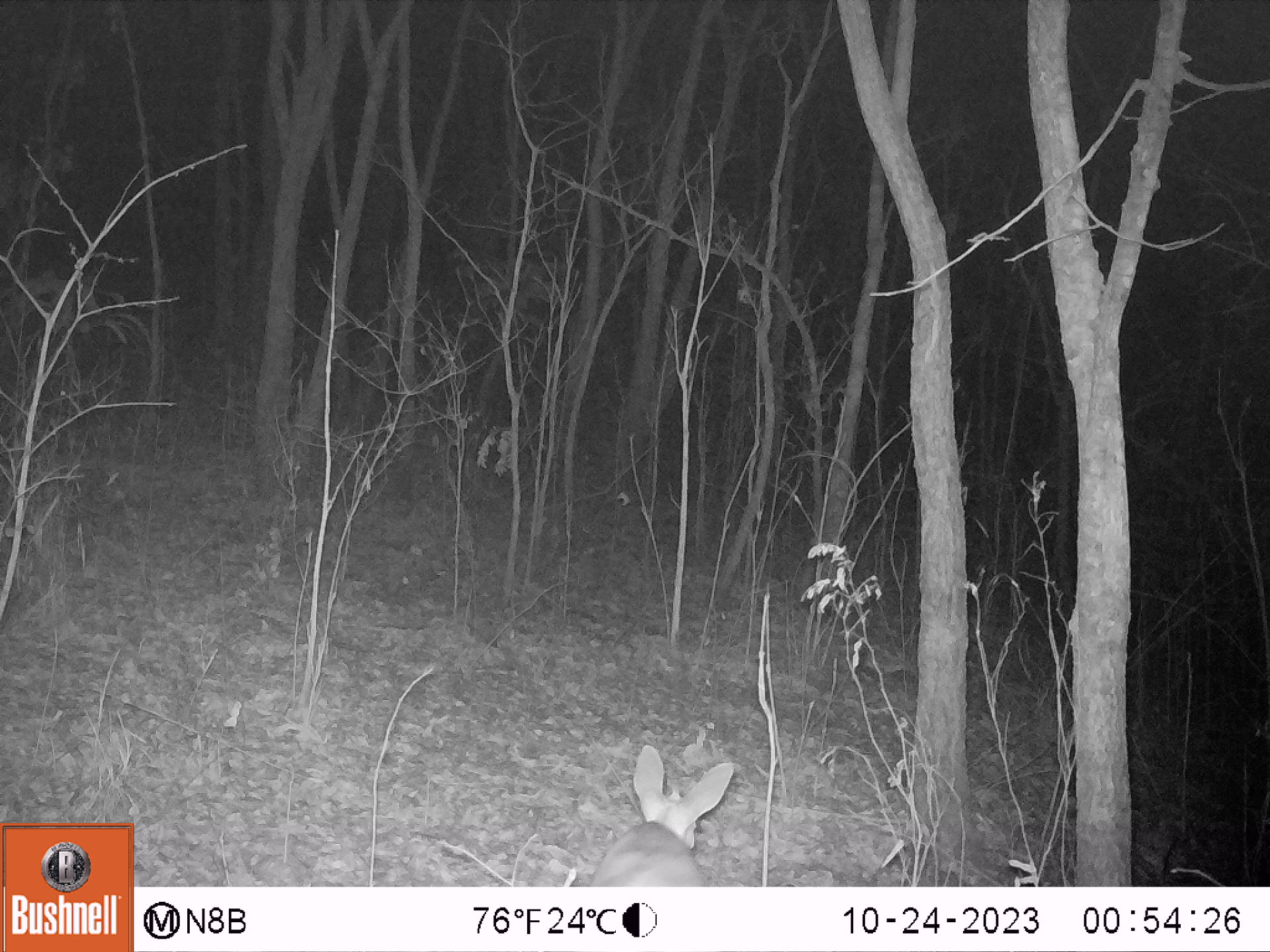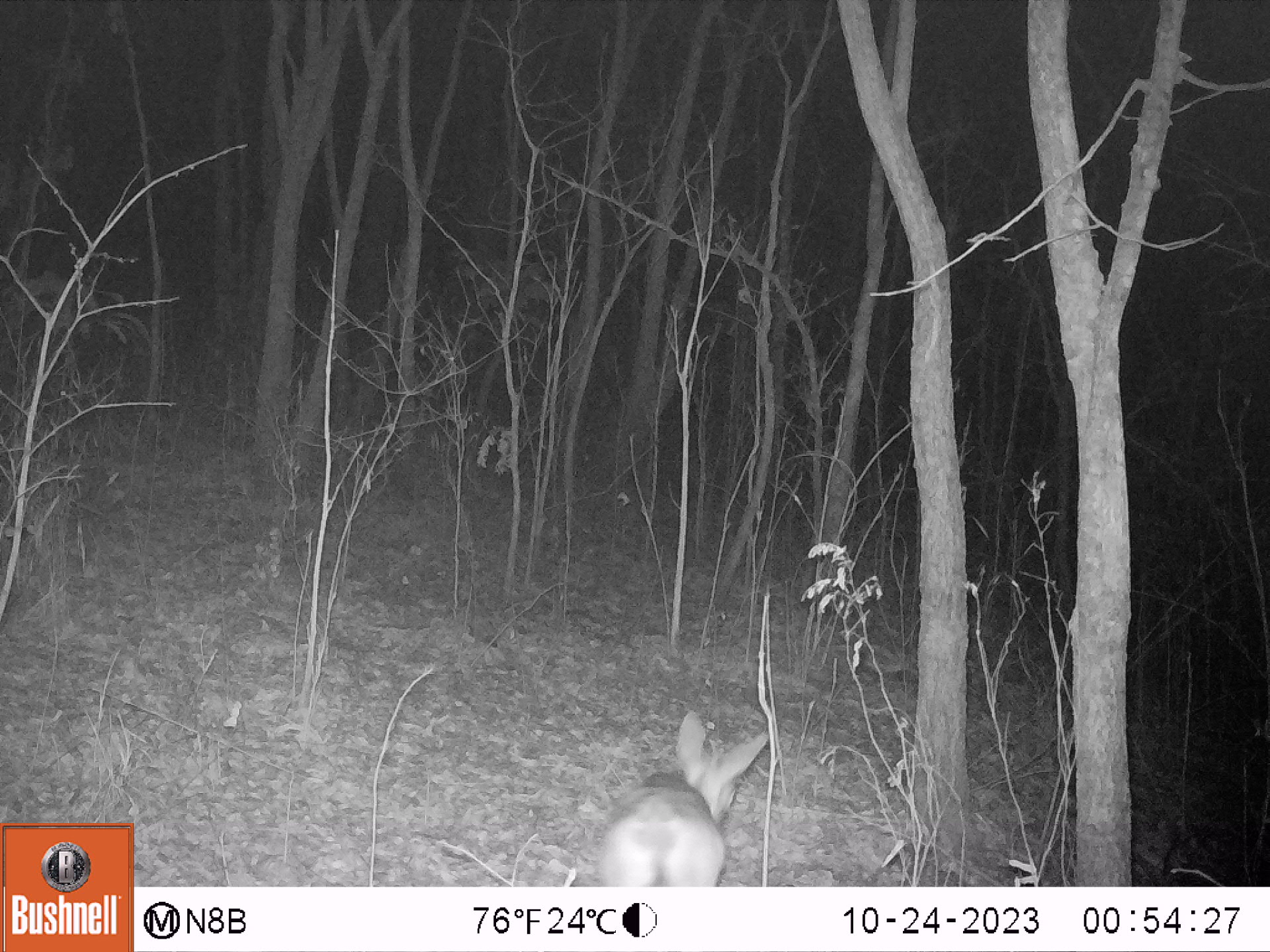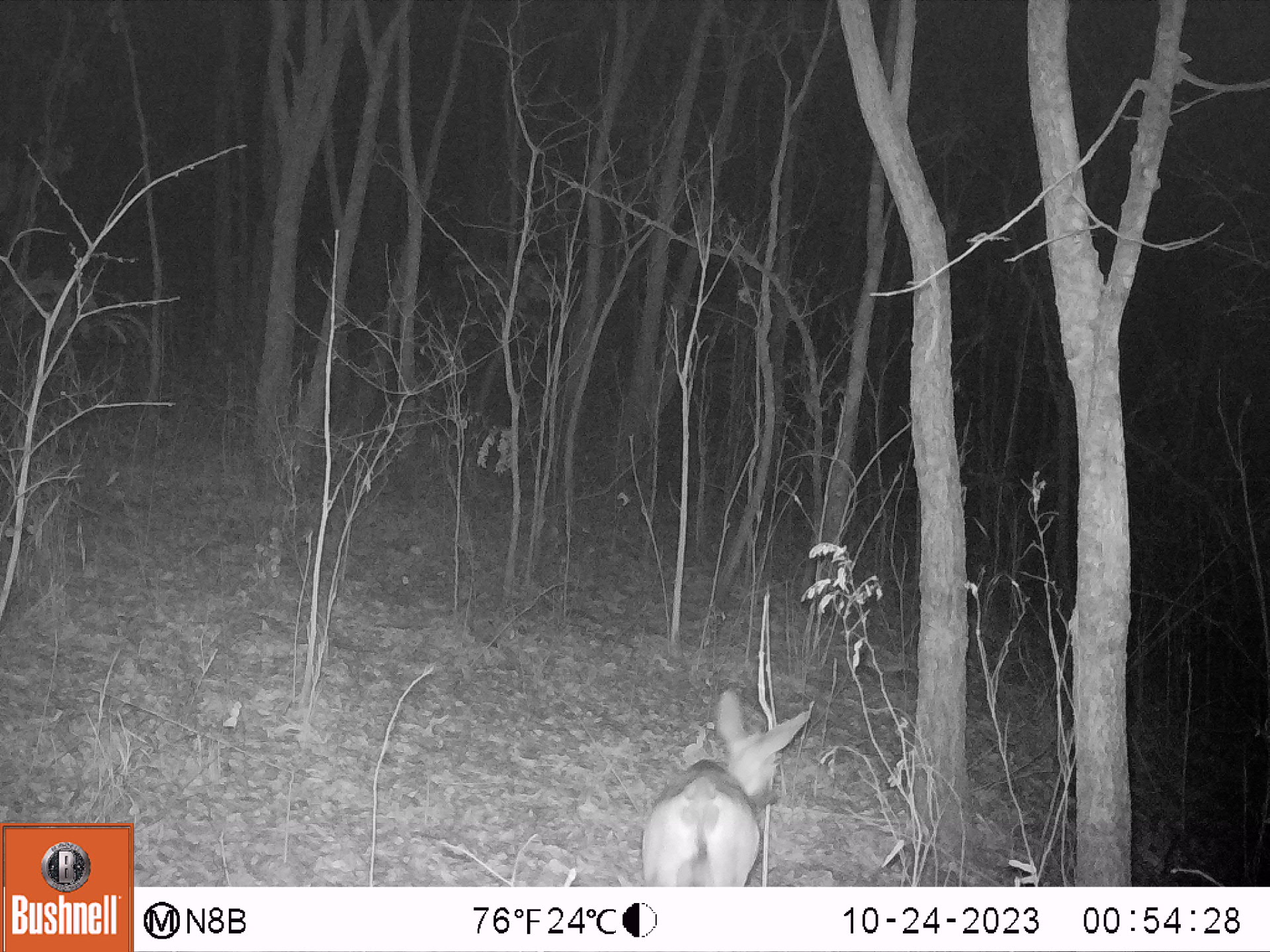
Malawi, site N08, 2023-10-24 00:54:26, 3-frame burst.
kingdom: Animalia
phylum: Chordata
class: Mammalia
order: Artiodactyla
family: Bovidae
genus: Sylvicapra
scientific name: Sylvicapra grimmia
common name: common duiker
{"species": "common duiker (Sylvicapra grimmia)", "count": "1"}